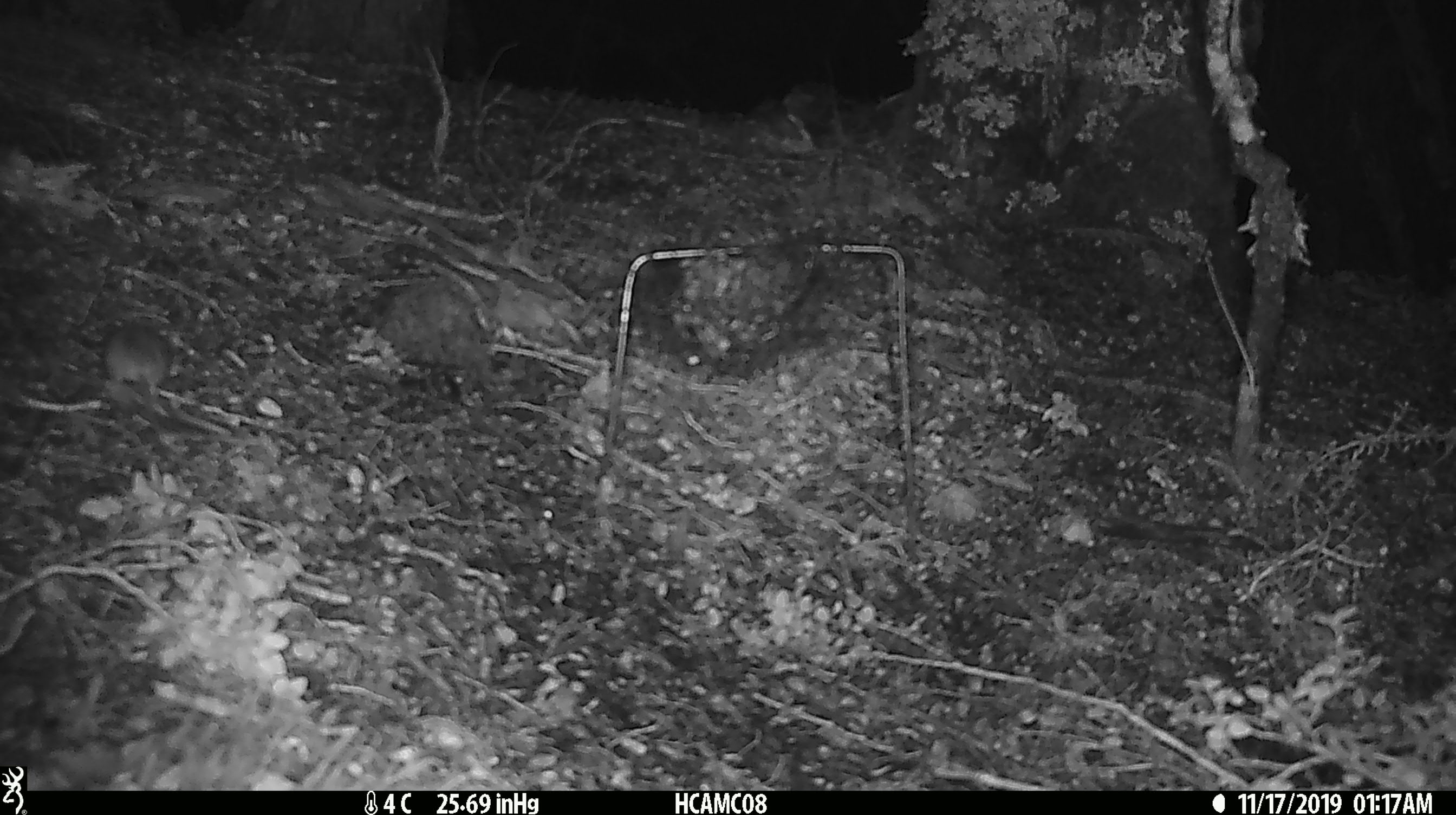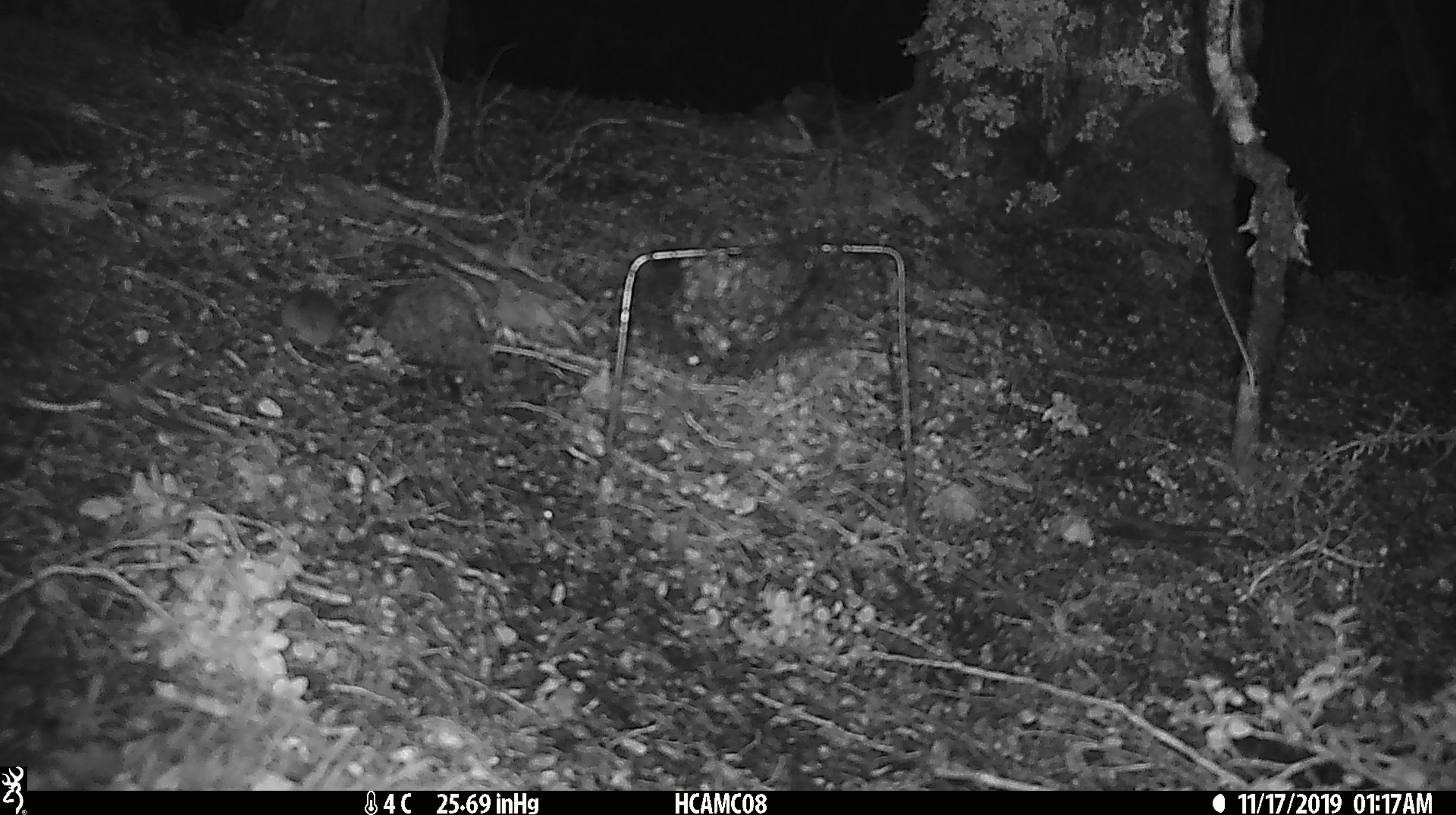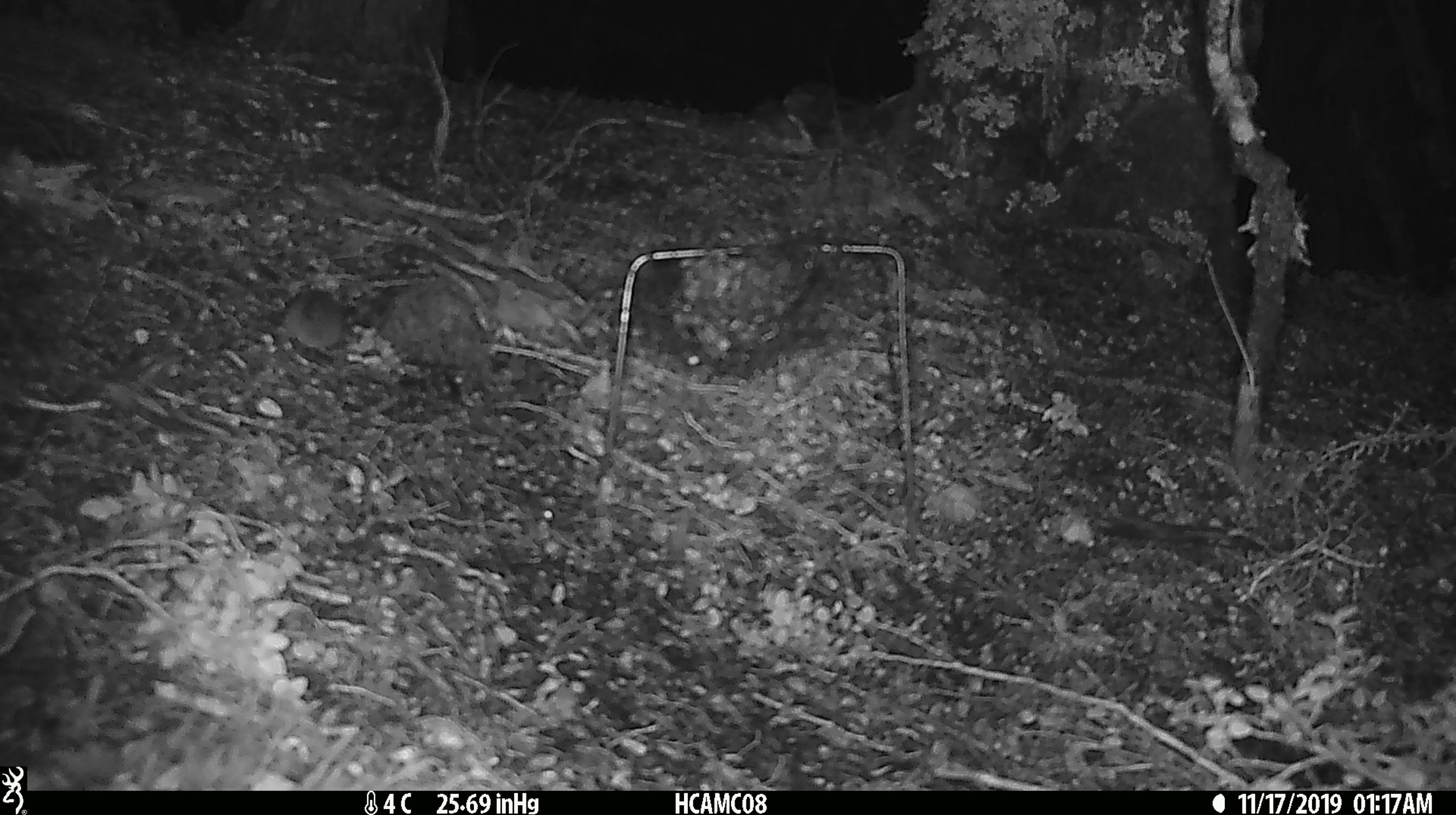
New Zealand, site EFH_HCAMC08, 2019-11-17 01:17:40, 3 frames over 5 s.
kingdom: Animalia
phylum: Chordata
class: Mammalia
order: Rodentia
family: Muridae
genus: Mus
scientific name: Mus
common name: mouse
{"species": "mouse (Mus)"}